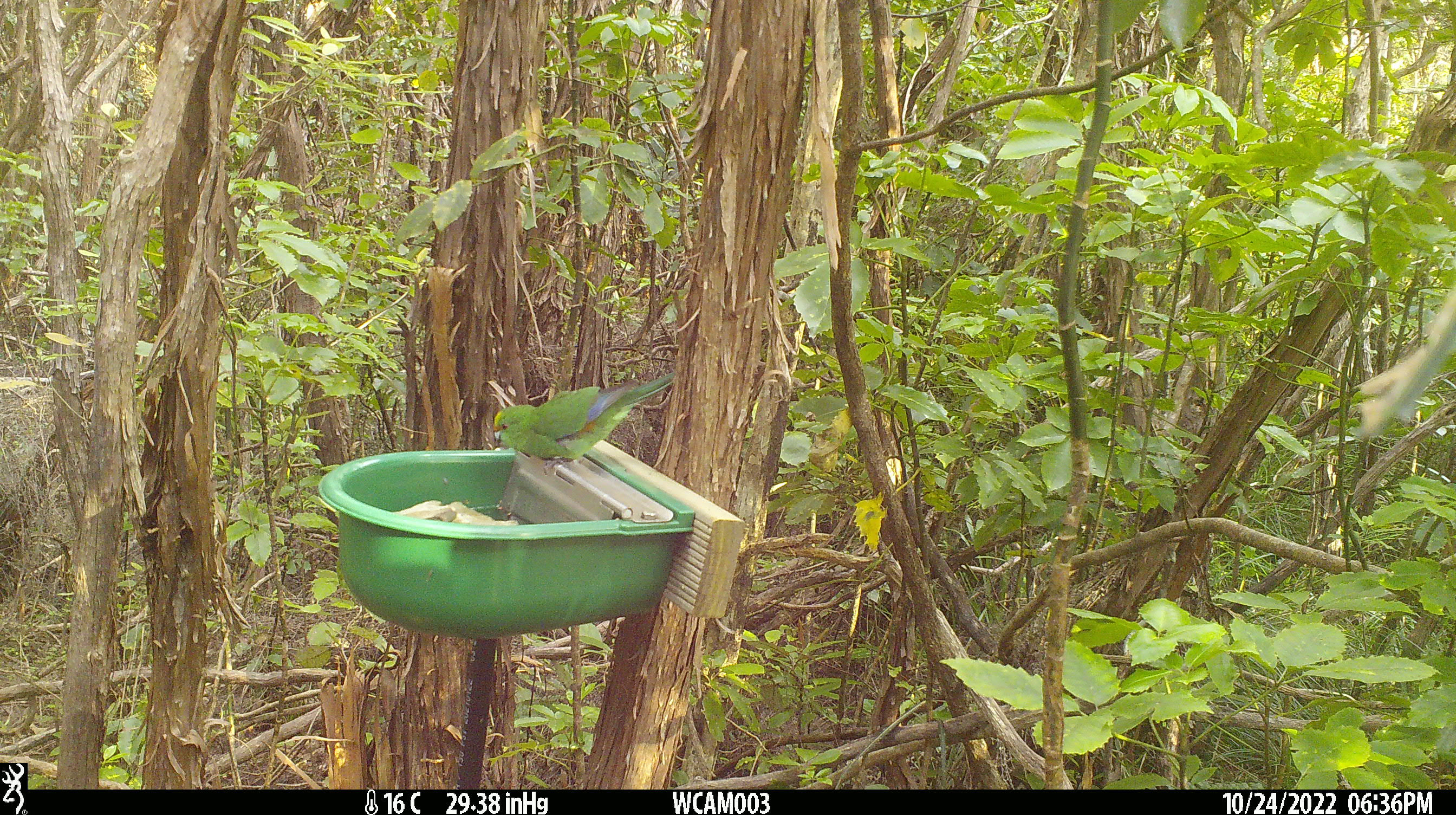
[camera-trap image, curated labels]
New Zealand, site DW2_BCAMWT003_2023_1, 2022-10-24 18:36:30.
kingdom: Animalia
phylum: Chordata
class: Aves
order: Psittaciformes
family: Psittaculidae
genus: Cyanoramphus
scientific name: Cyanoramphus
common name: parakeet